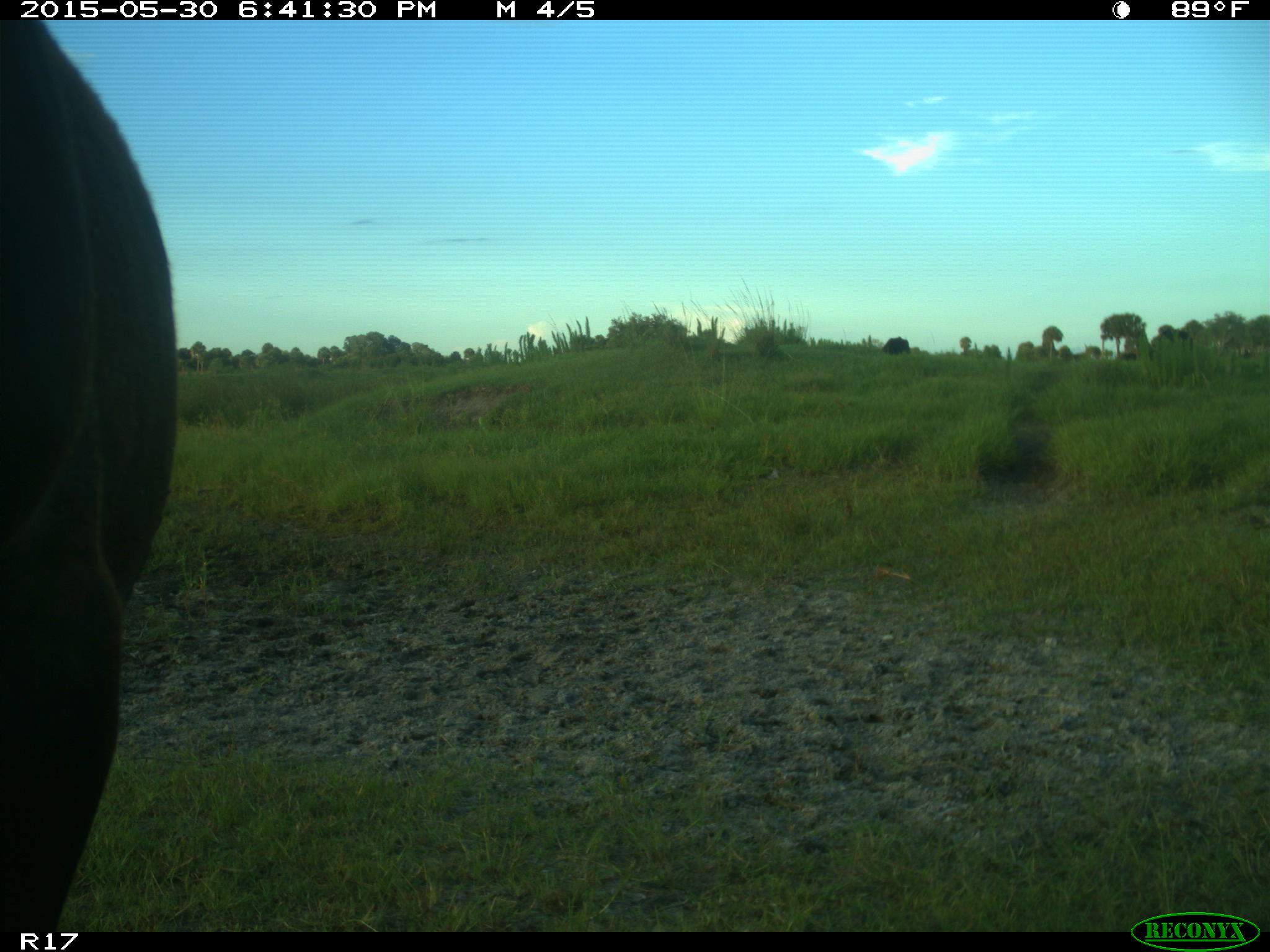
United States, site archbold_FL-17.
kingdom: Animalia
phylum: Chordata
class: Mammalia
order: Artiodactyla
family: Bovidae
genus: Bos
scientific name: Bos taurus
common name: domestic cow